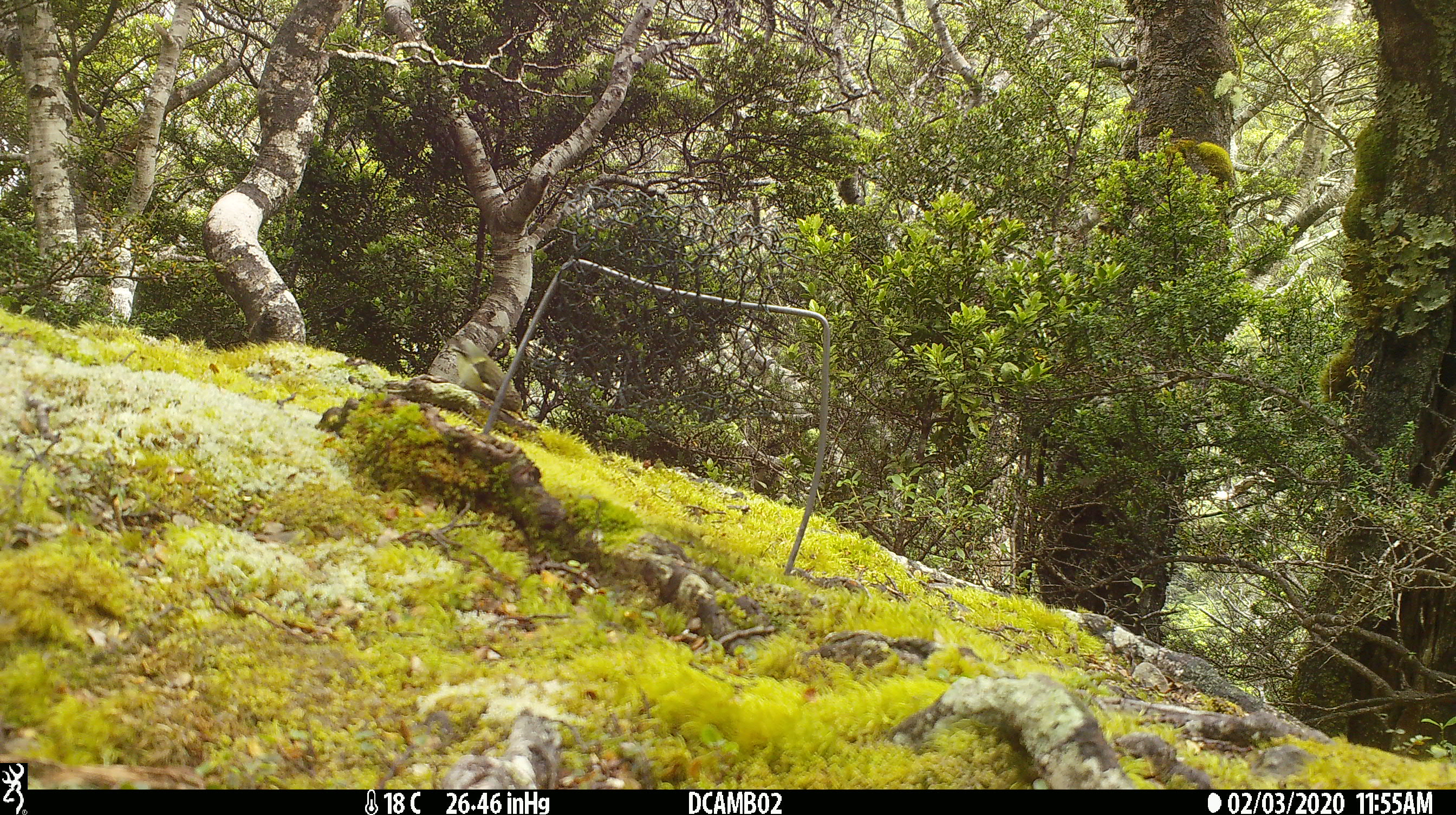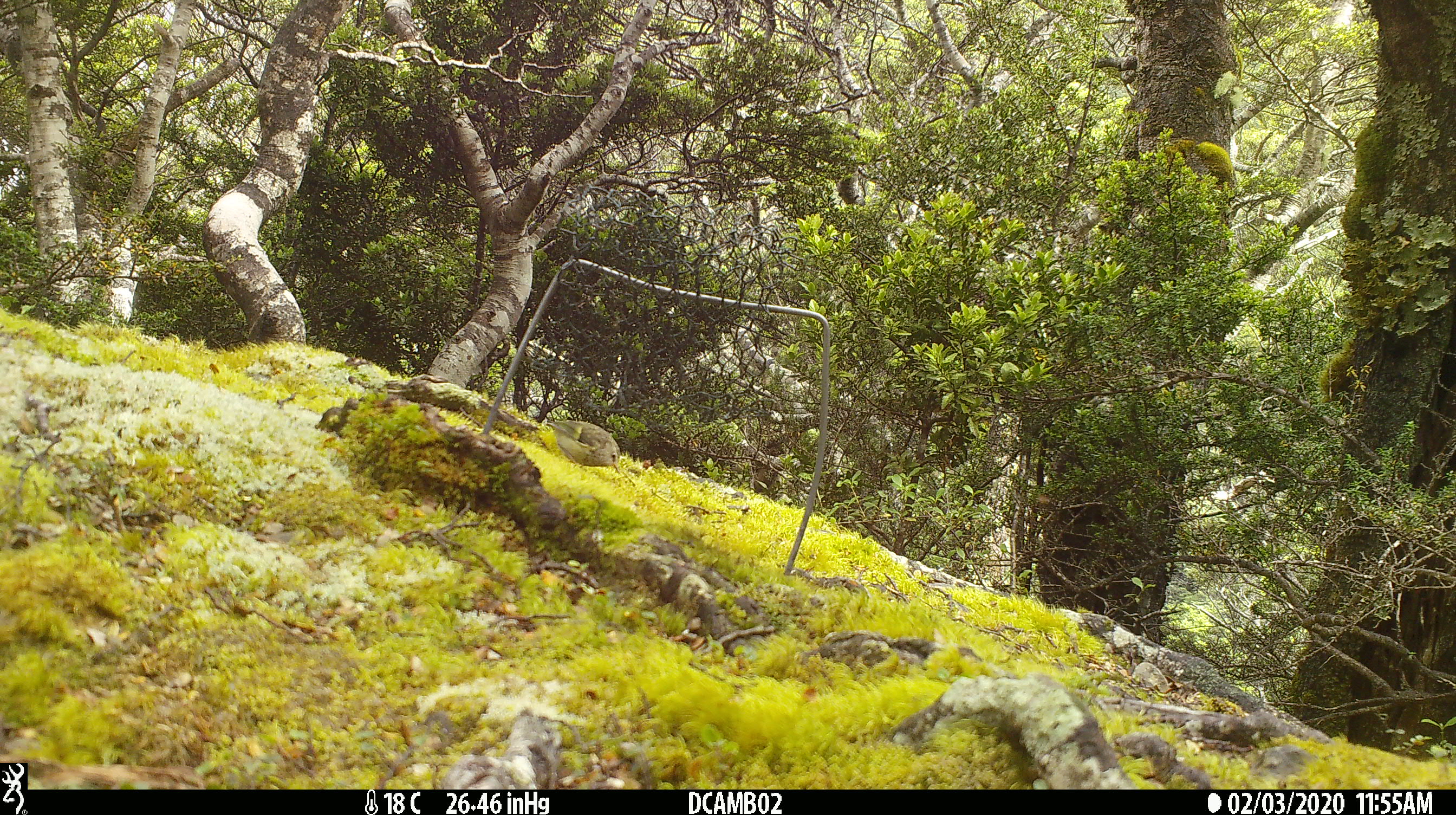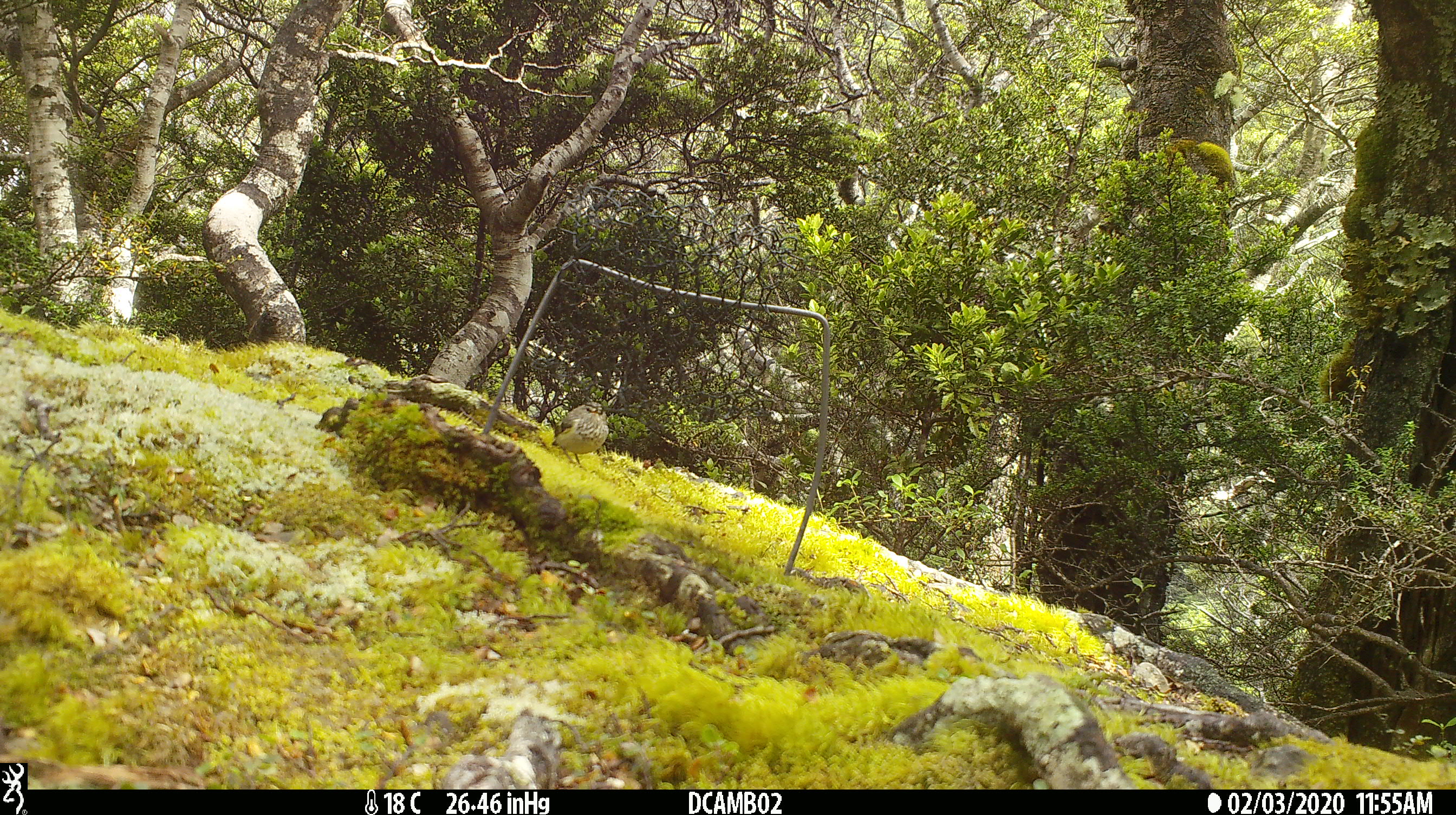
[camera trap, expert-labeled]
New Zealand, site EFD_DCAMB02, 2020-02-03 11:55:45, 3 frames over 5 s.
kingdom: Animalia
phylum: Chordata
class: Aves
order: Passeriformes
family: Acanthisittidae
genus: Acanthisitta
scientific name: Acanthisitta chloris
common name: rifleman